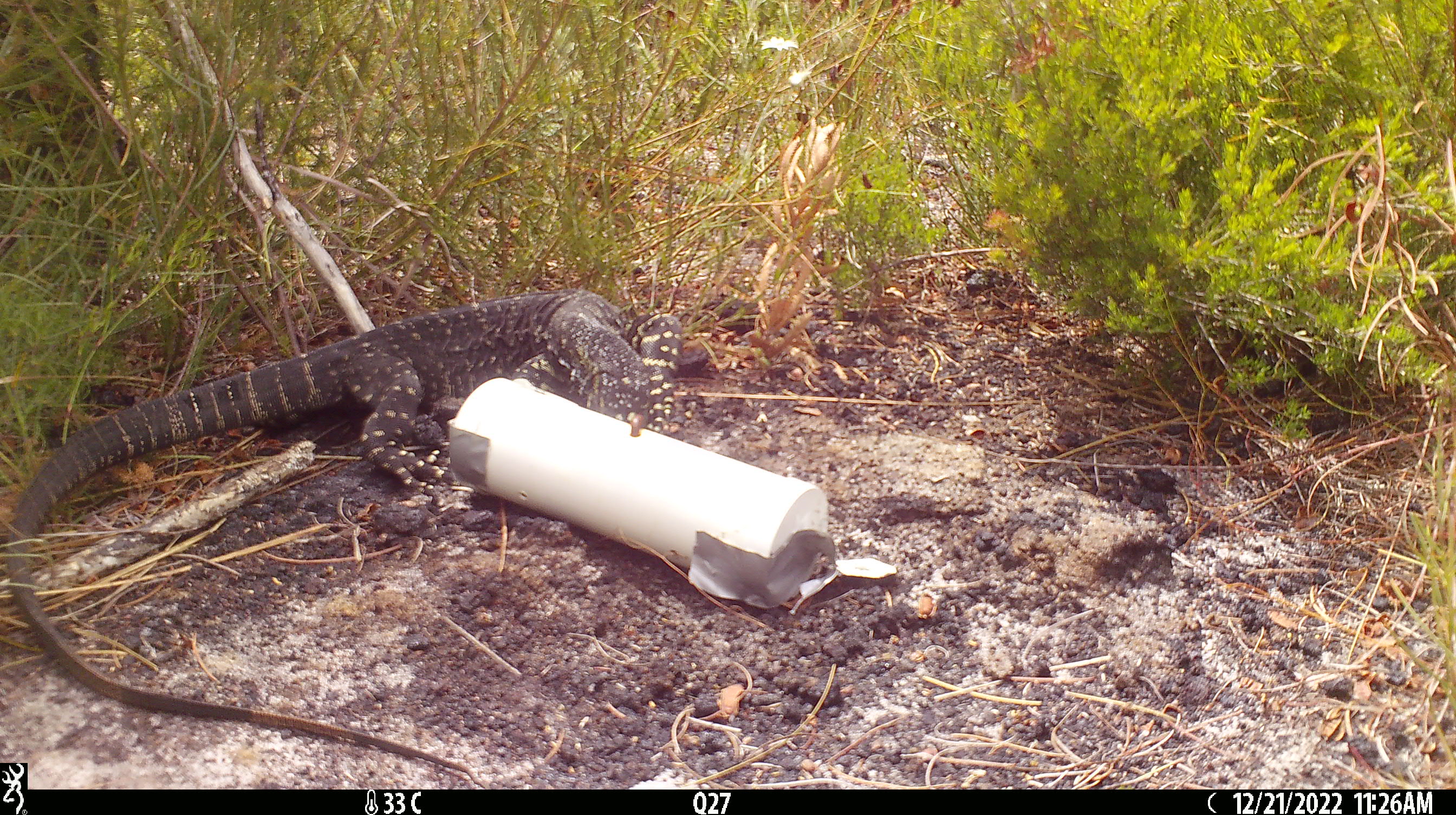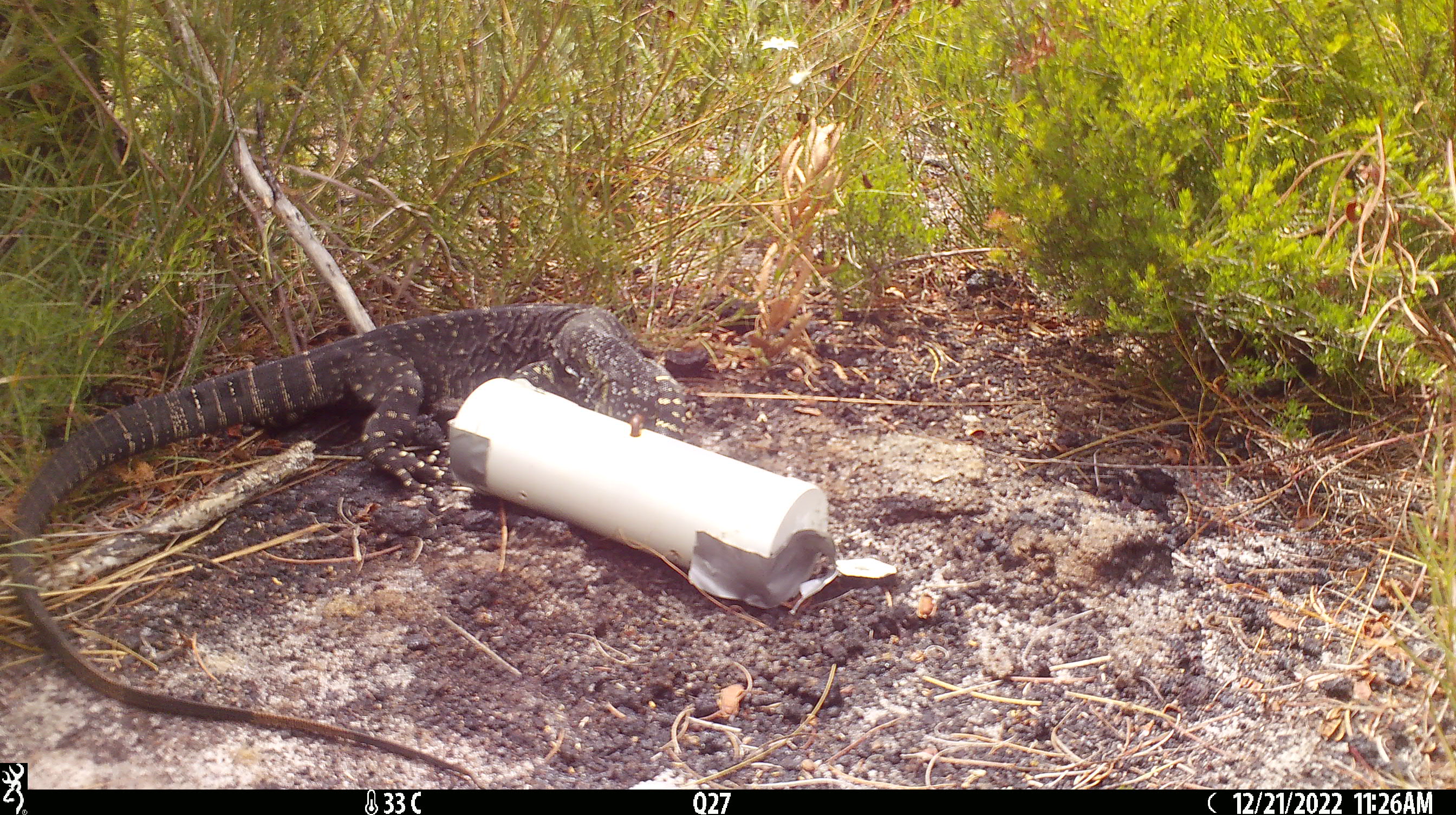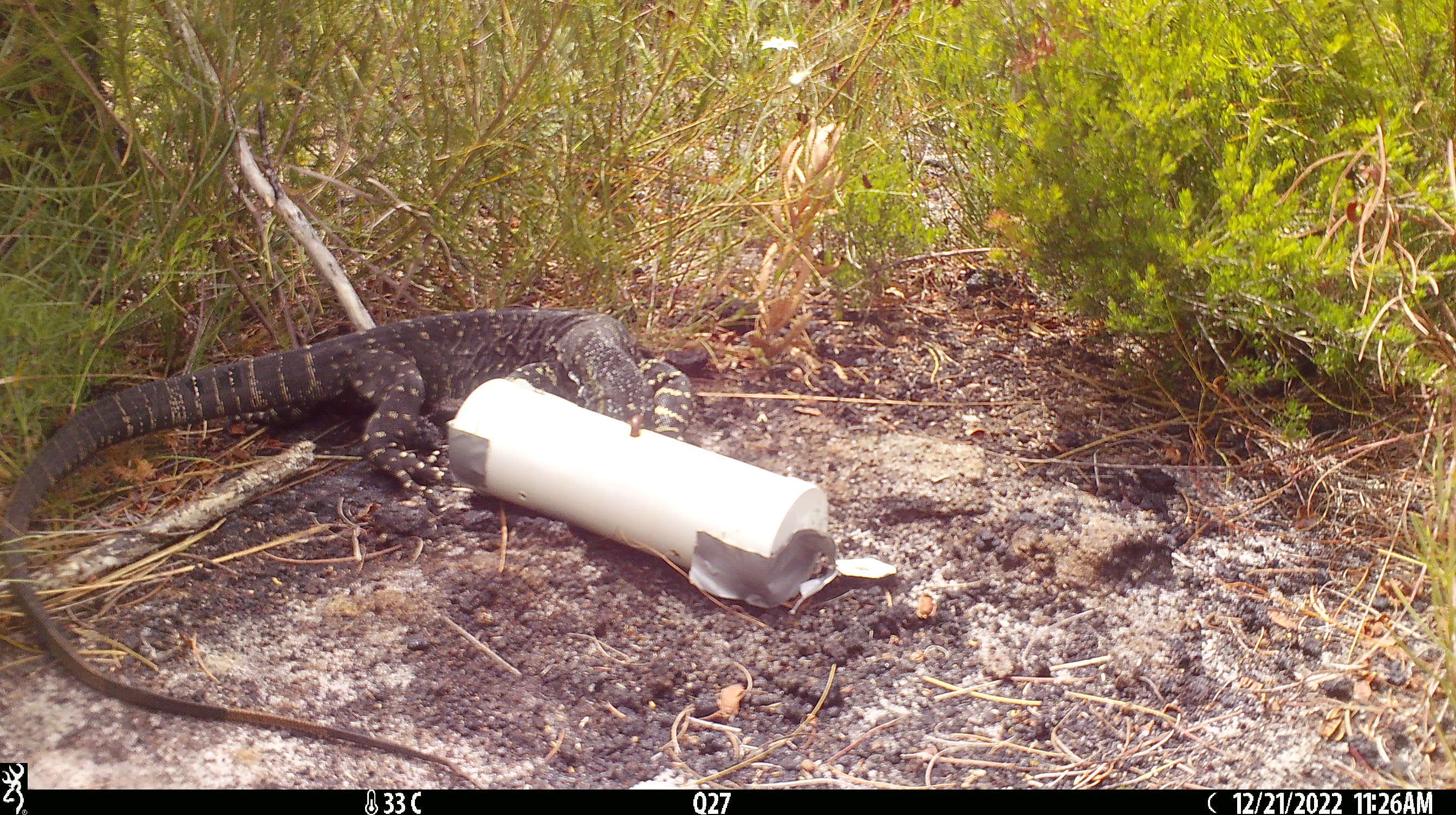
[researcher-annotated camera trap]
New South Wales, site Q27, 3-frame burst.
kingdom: Animalia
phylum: Chordata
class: Reptilia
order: Squamata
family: Varanidae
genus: Varanus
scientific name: Varanus varius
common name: lace monitor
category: goanna